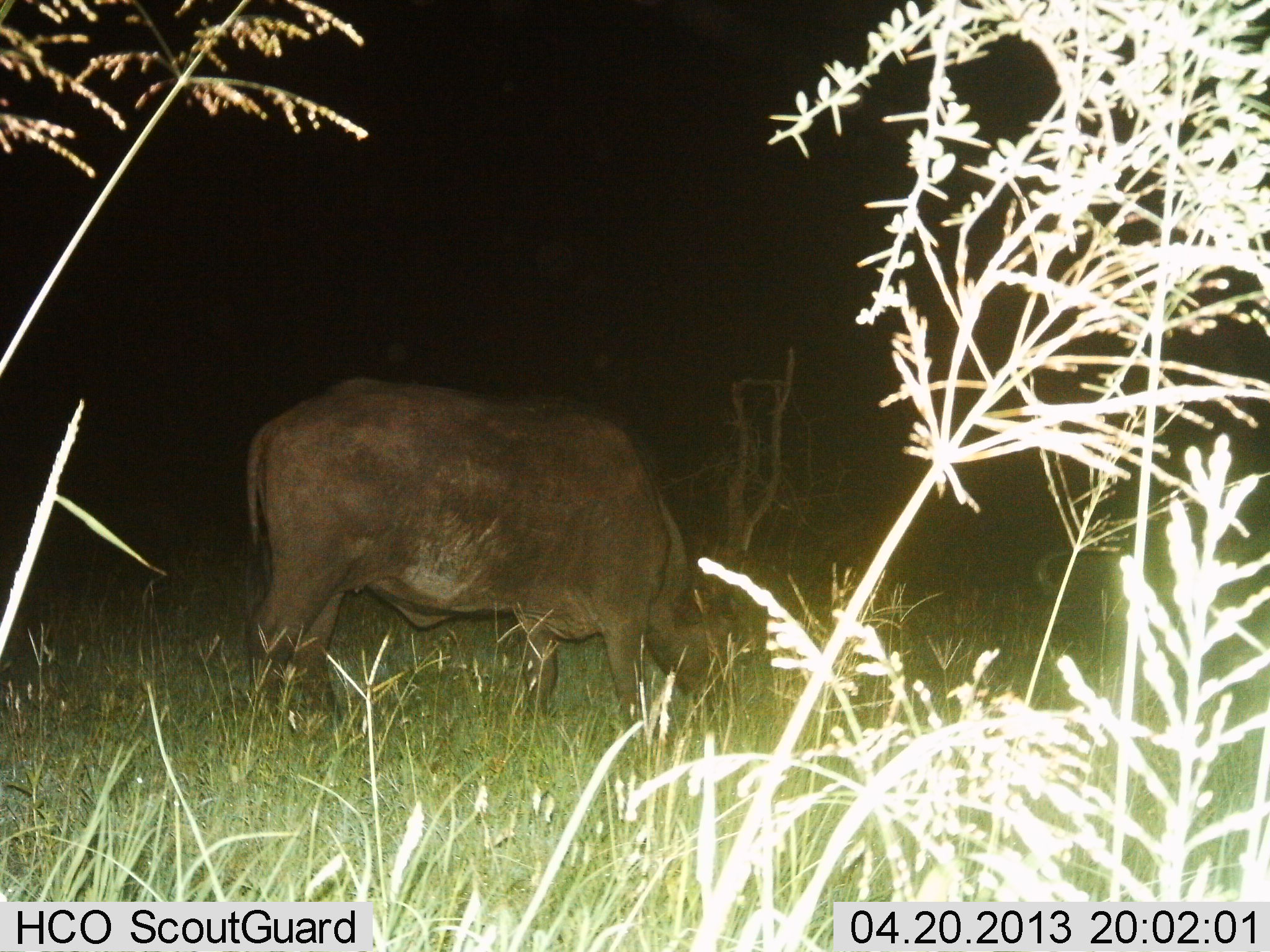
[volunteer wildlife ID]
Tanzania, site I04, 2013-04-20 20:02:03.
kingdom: Animalia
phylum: Chordata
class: Mammalia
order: Artiodactyla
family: Bovidae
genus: Syncerus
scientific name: Syncerus caffer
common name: cape buffalo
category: buffalo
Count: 1.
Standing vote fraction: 21%.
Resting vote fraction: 0%.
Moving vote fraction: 0%.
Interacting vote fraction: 0%.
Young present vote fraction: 0%.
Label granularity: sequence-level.